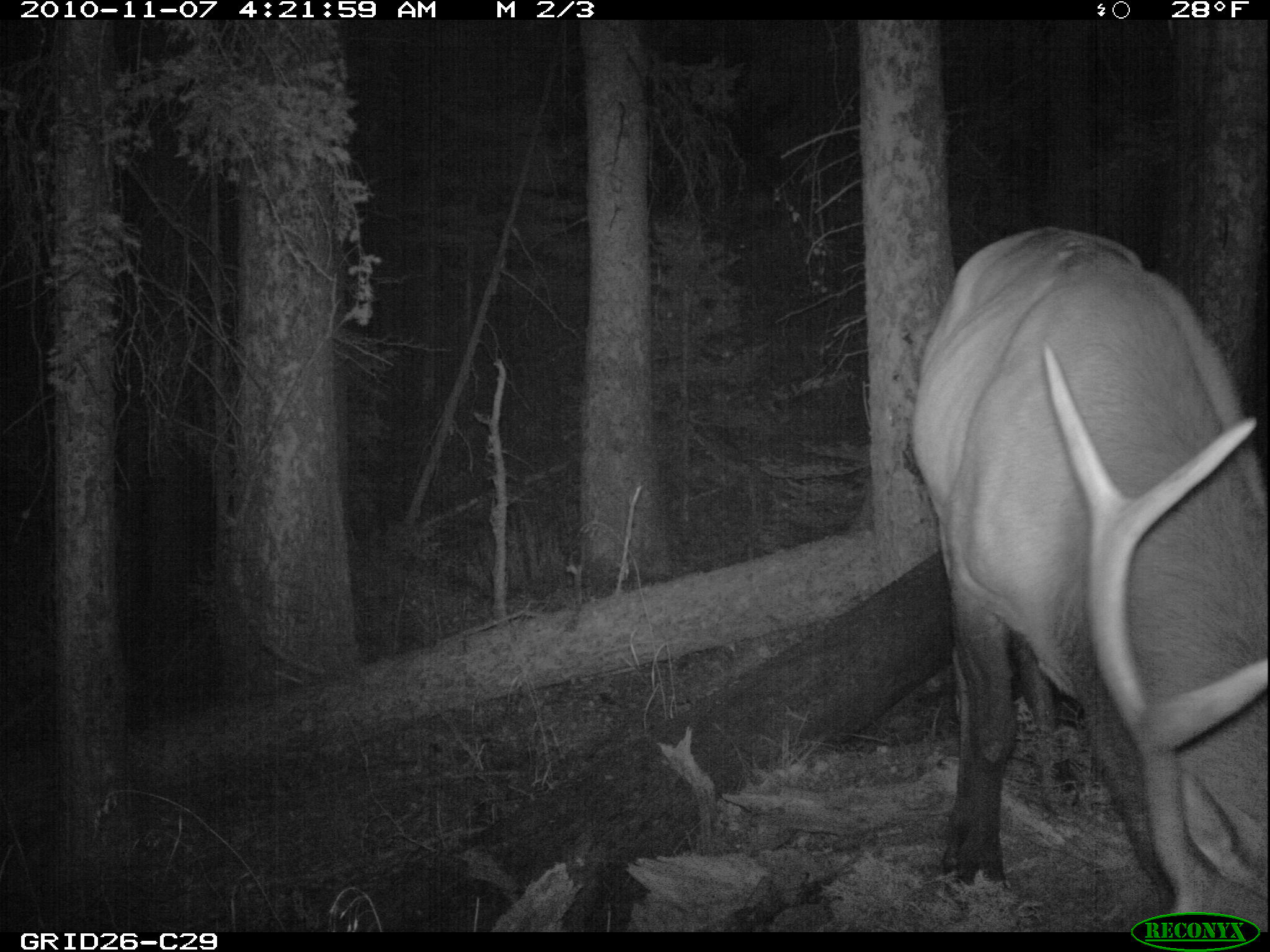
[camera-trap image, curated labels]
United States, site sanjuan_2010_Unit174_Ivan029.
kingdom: Animalia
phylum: Chordata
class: Mammalia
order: Artiodactyla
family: Cervidae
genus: Cervus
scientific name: Cervus elaphus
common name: red deer